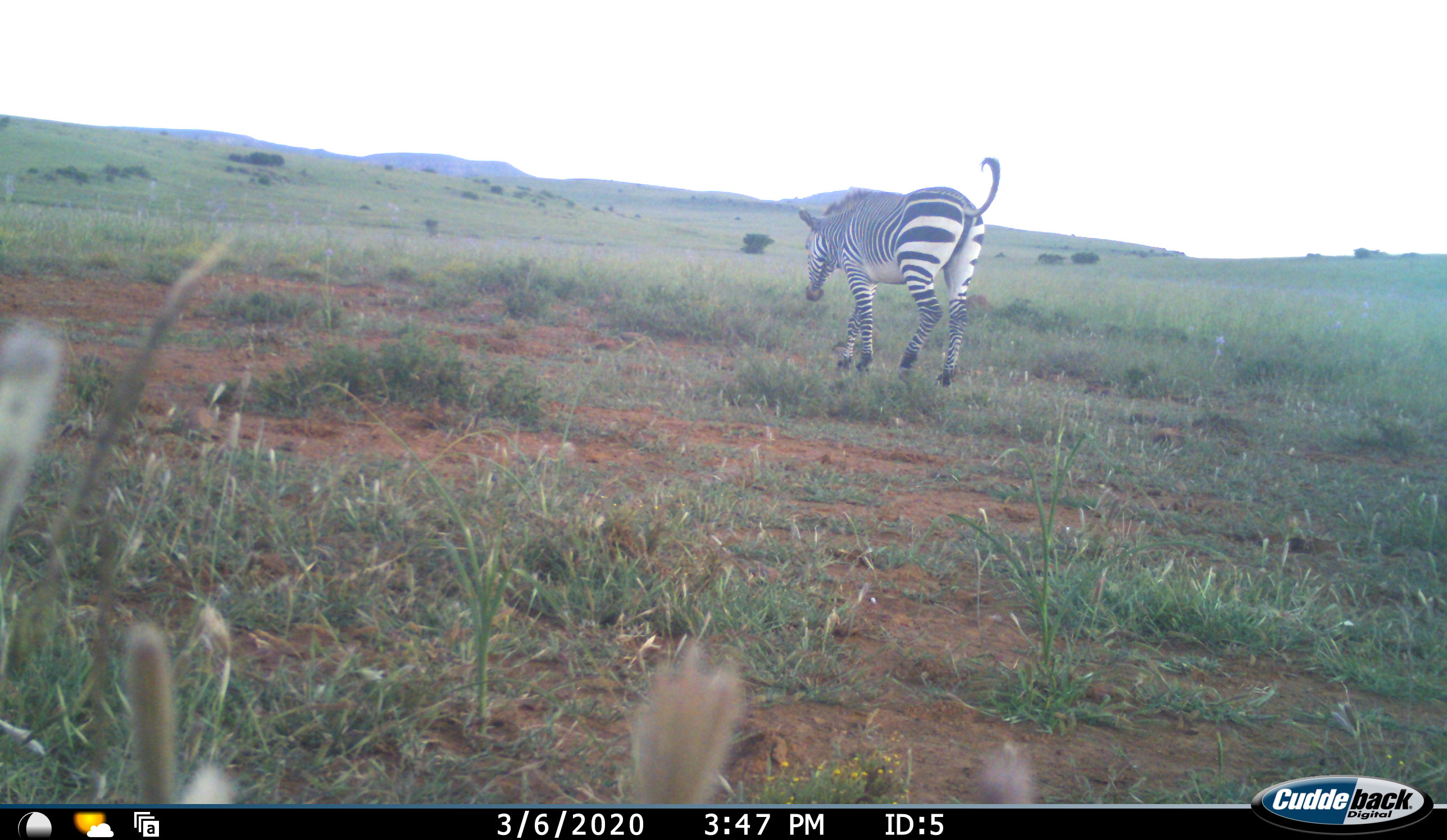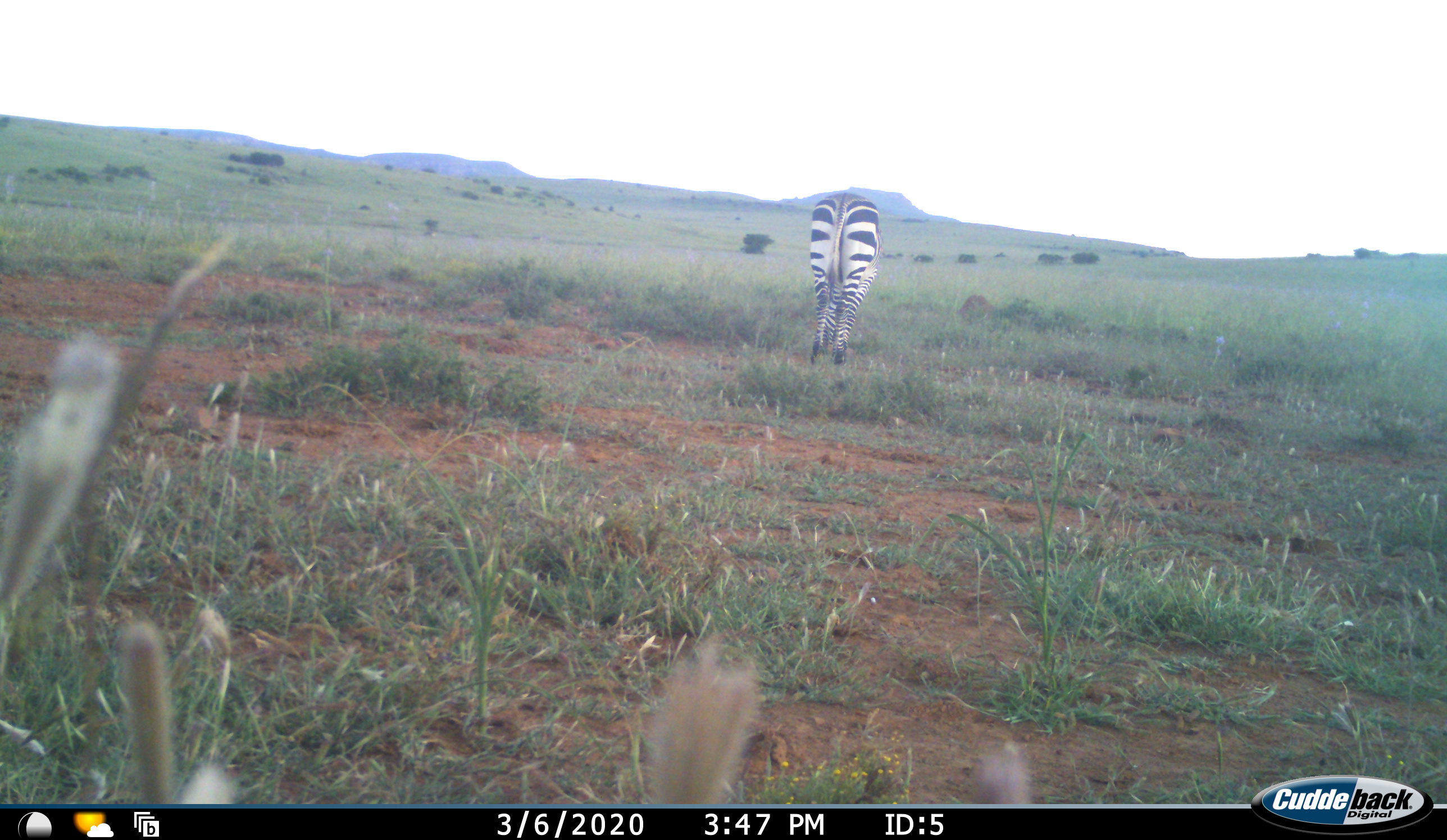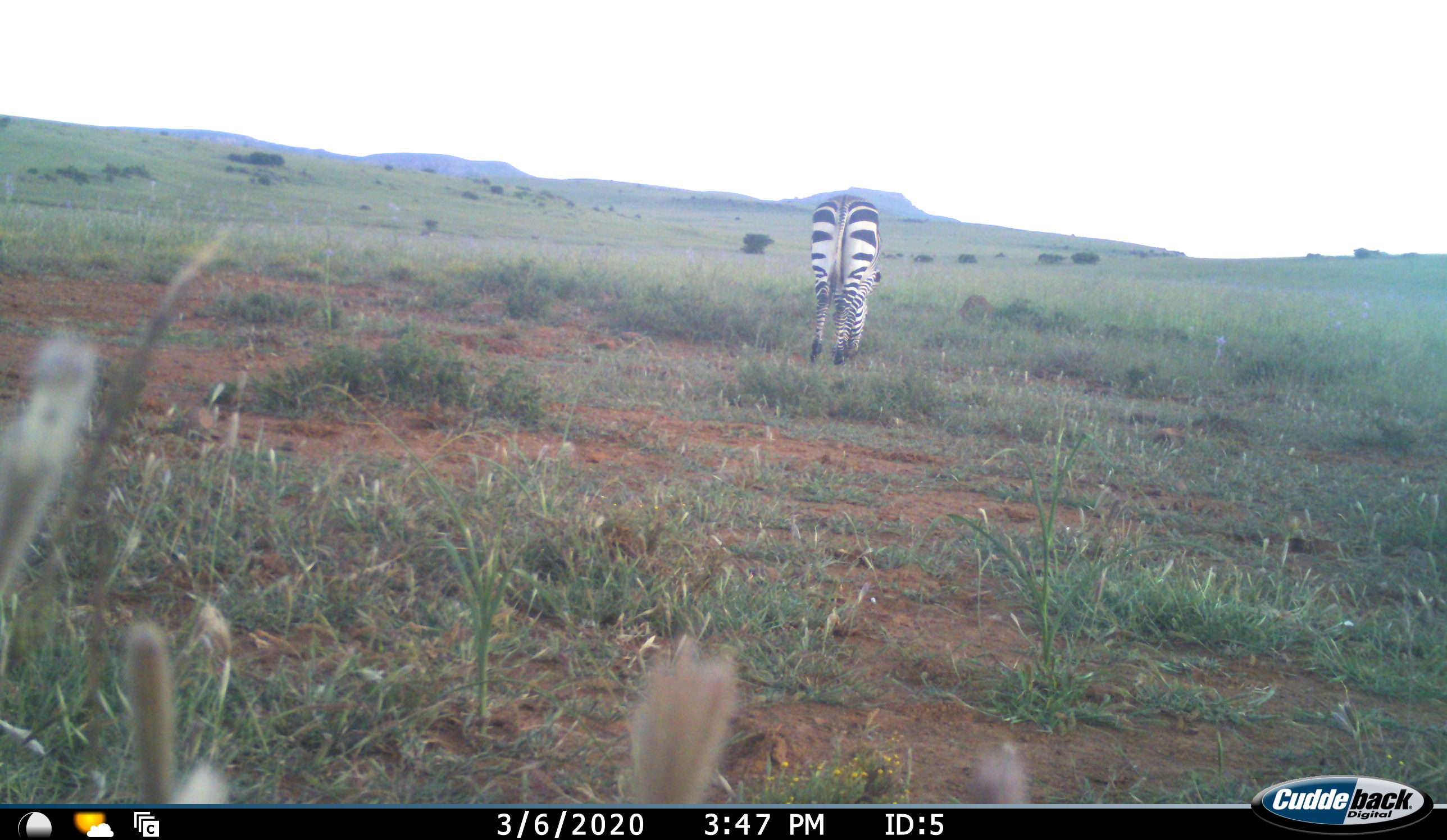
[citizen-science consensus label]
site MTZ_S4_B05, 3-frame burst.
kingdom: Animalia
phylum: Chordata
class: Mammalia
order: Perissodactyla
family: Equidae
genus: Equus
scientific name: Equus zebra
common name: mountain zebra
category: zebramountain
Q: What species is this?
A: Zebramountain (mountain zebra) (Equus zebra).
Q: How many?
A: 1.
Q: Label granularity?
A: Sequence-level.